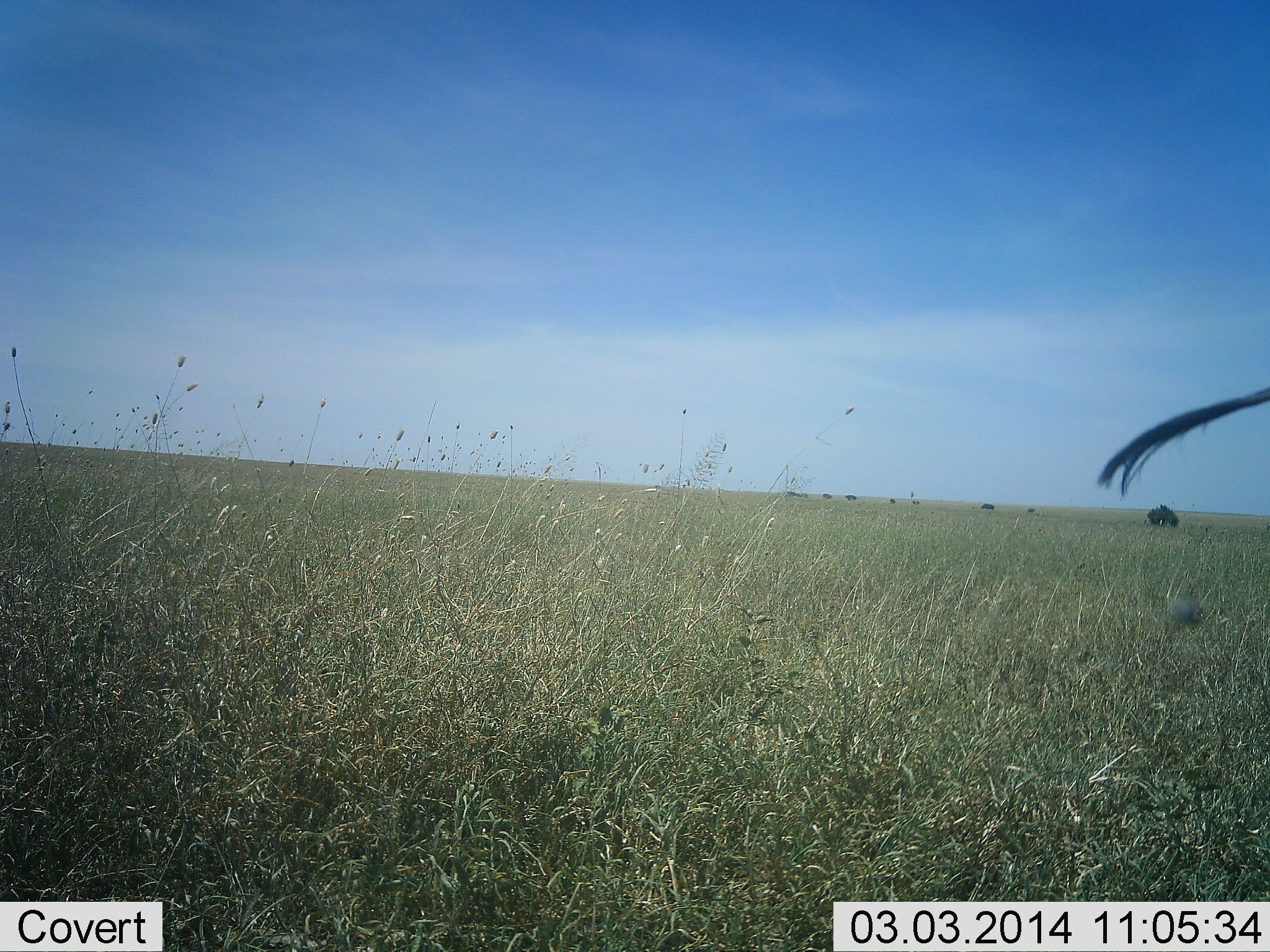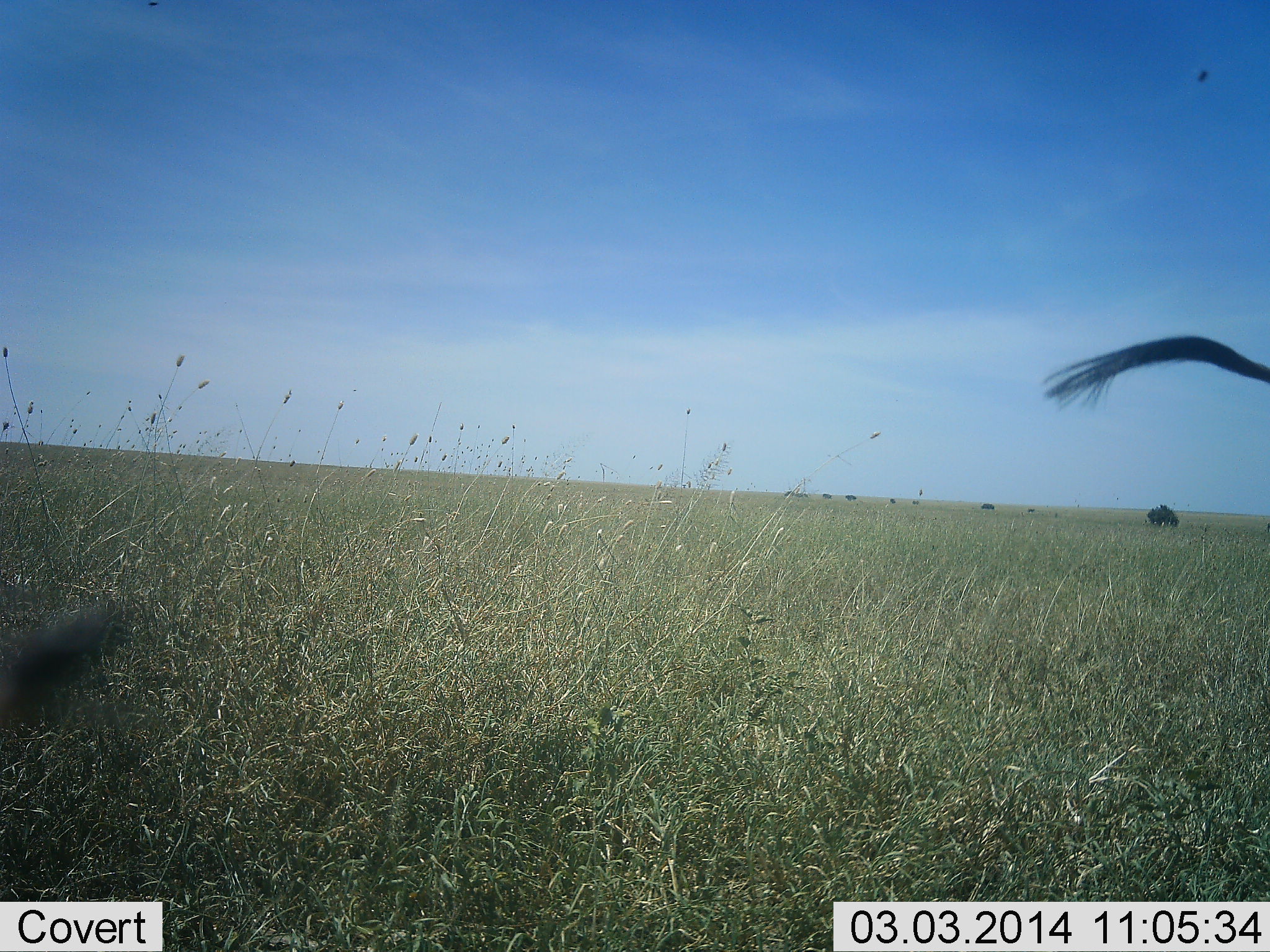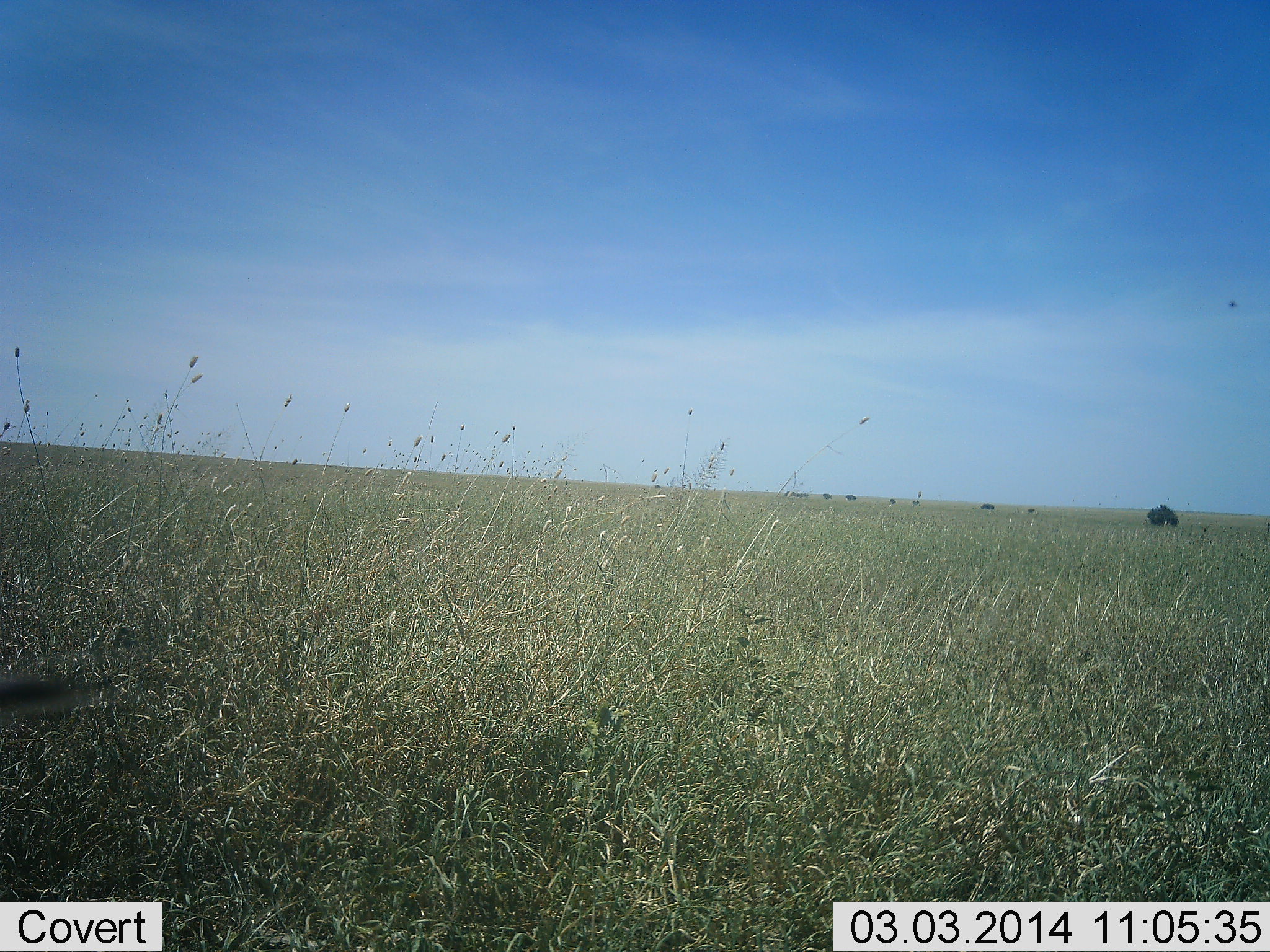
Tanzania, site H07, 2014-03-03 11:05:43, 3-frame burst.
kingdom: Animalia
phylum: Chordata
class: Mammalia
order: Artiodactyla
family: Bovidae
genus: Connochaetes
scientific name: Connochaetes taurinus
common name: blue wildebeest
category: wildebeest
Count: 3.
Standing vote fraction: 67%.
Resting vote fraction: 17%.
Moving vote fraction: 17%.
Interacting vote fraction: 0%.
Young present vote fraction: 0%.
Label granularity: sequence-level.